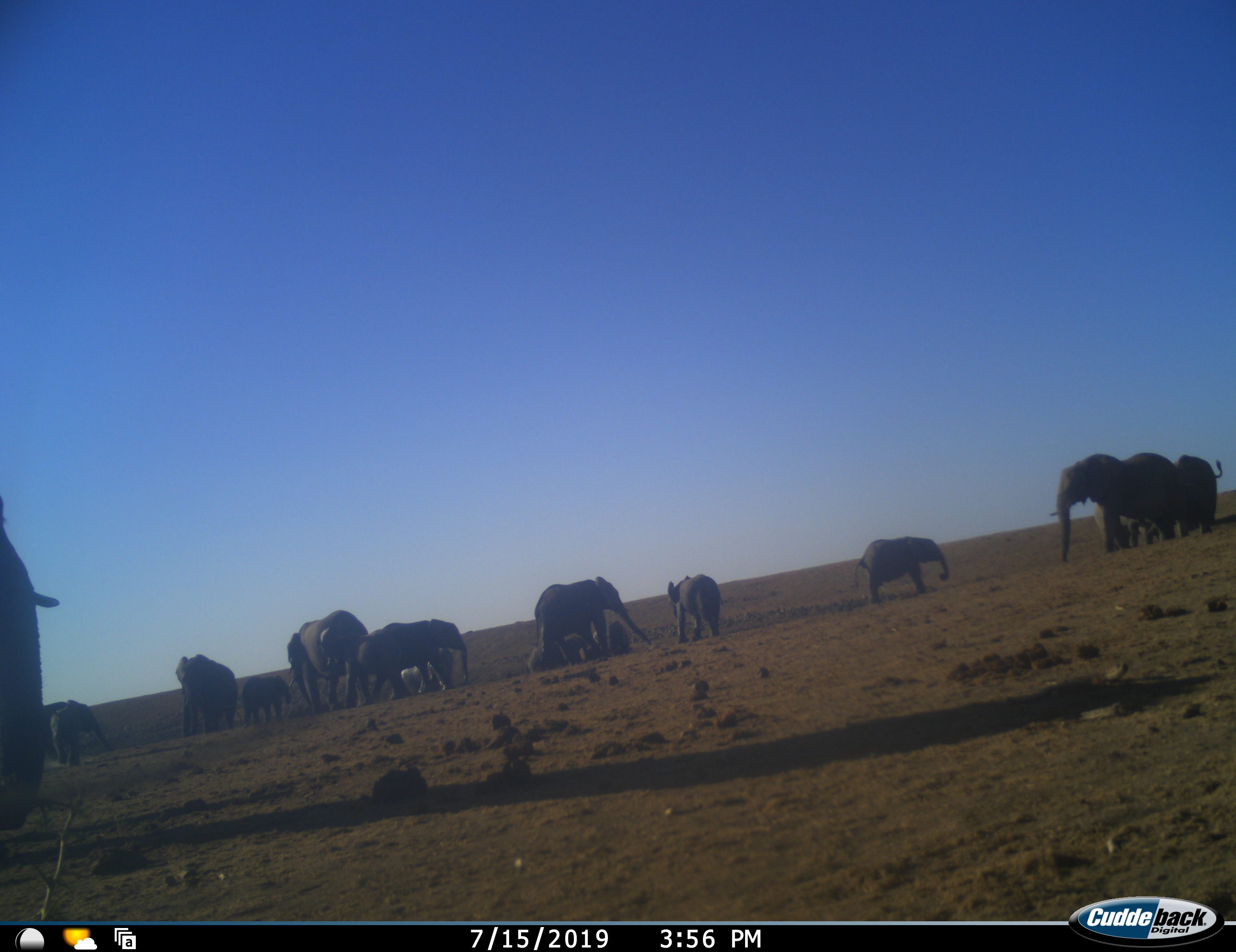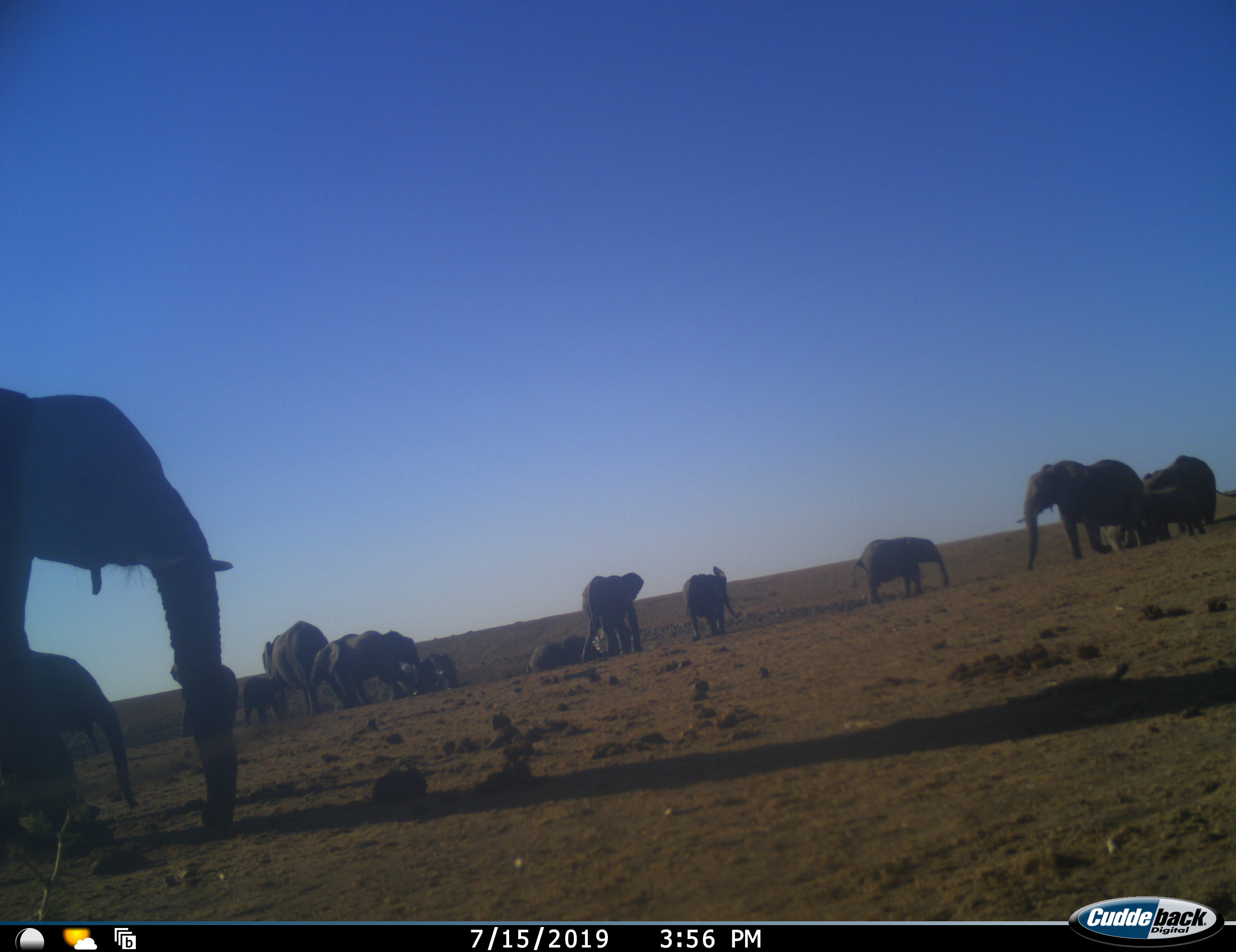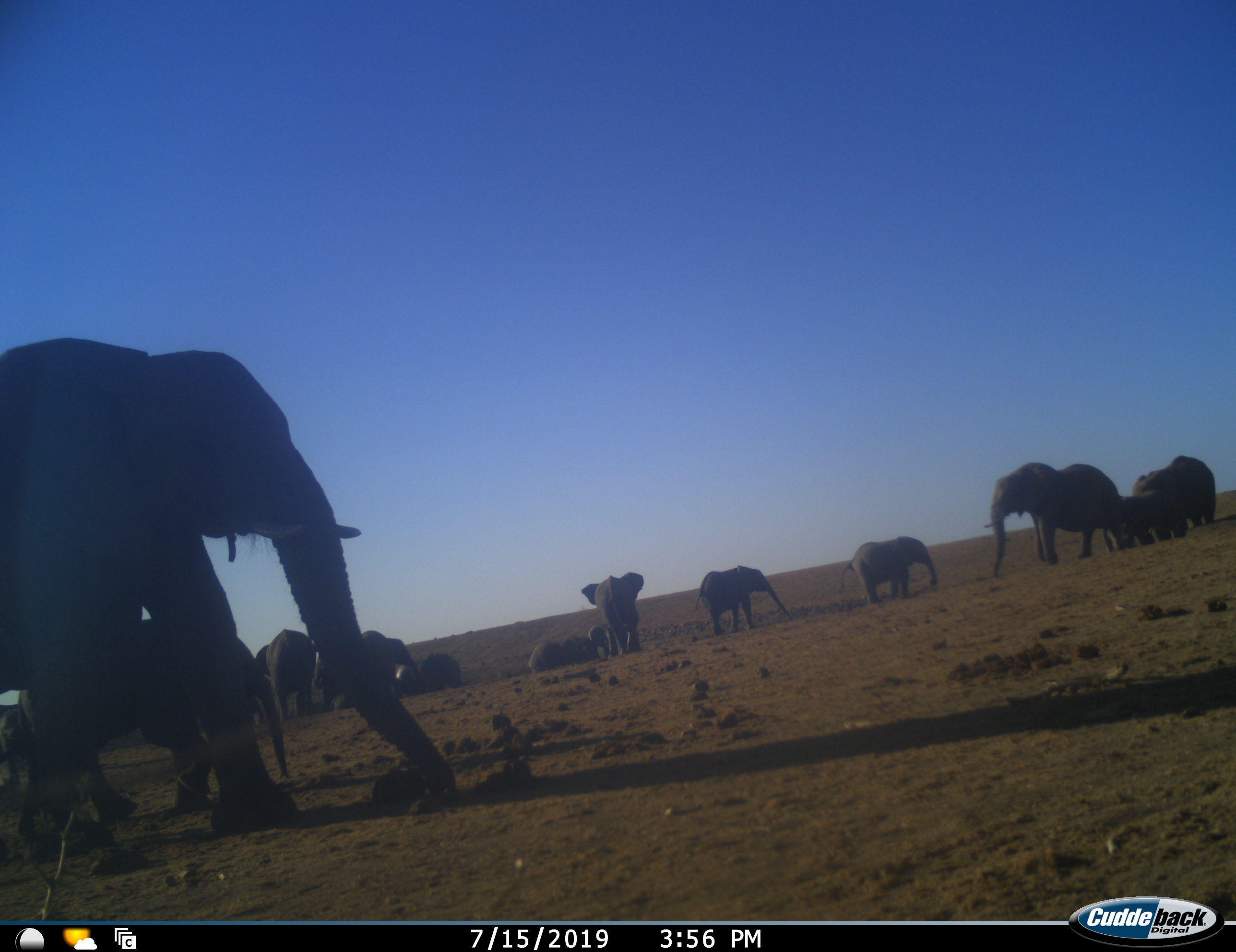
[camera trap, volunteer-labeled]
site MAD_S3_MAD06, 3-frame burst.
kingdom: Animalia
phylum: Chordata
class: Mammalia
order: Proboscidea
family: Elephantidae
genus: Loxodonta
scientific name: Loxodonta africana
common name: african bush elephant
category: elephant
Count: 11-50.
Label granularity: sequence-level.